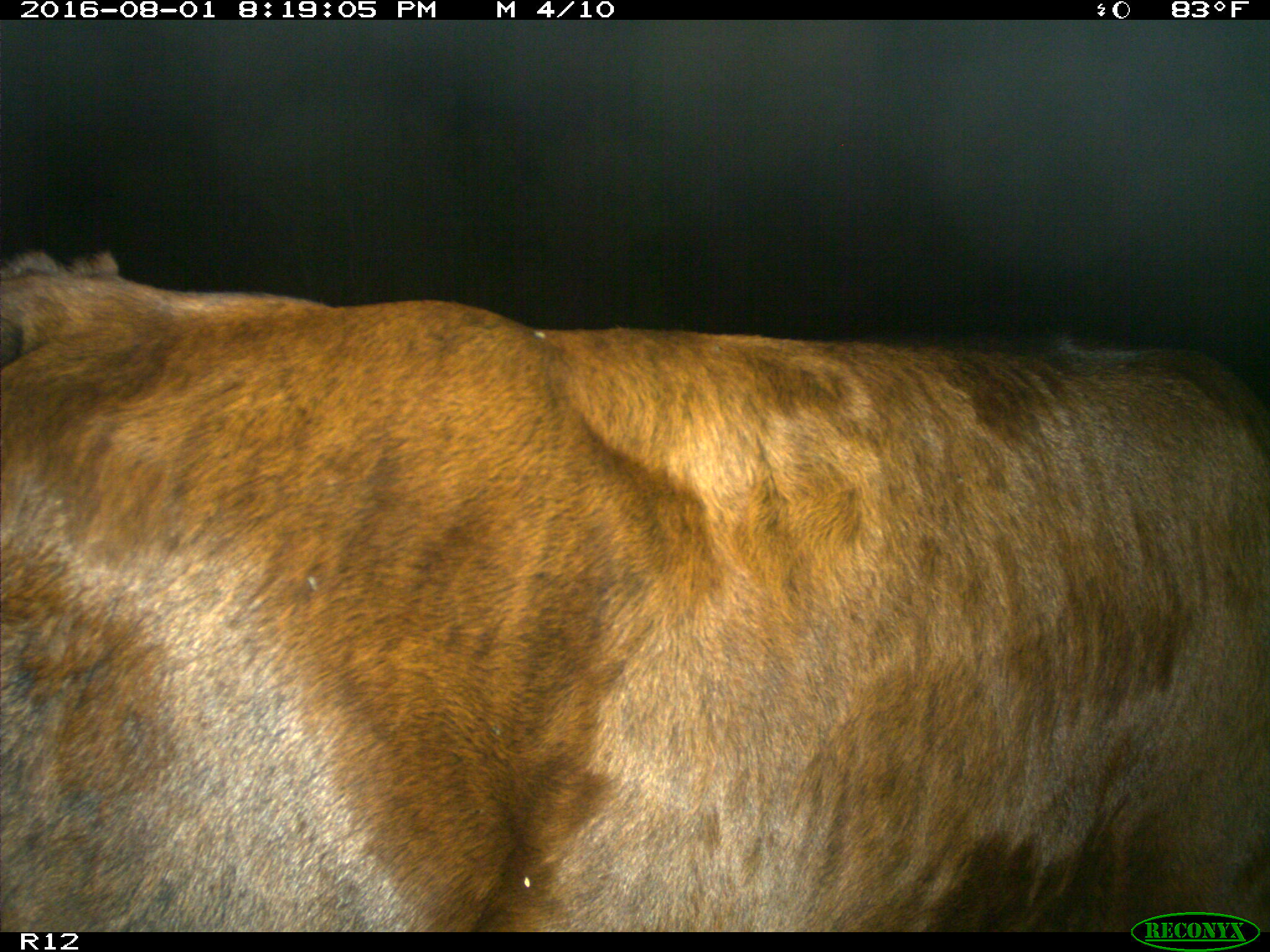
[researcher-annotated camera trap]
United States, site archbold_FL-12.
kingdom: Animalia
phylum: Chordata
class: Mammalia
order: Artiodactyla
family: Bovidae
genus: Bos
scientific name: Bos taurus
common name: domestic cow